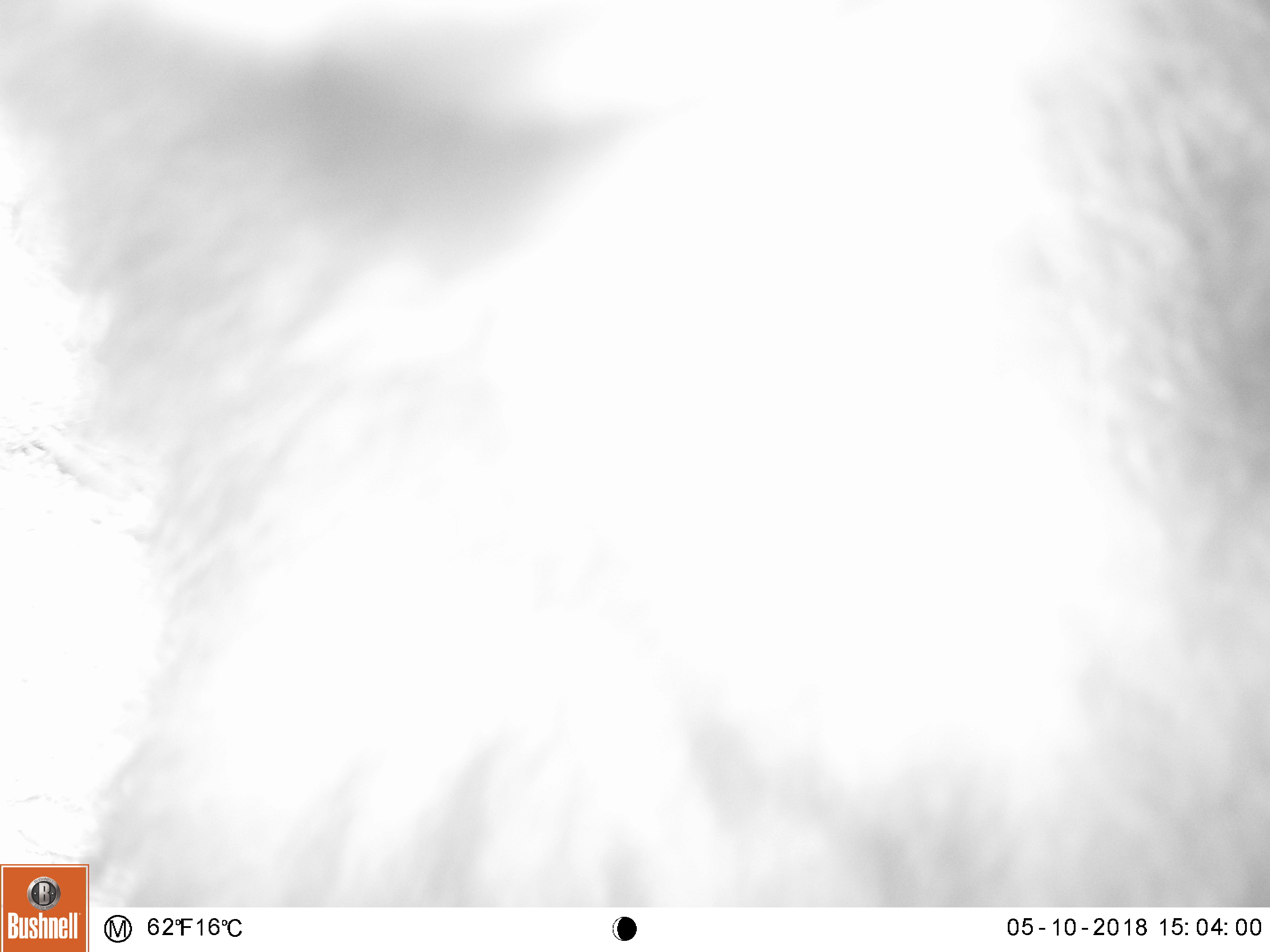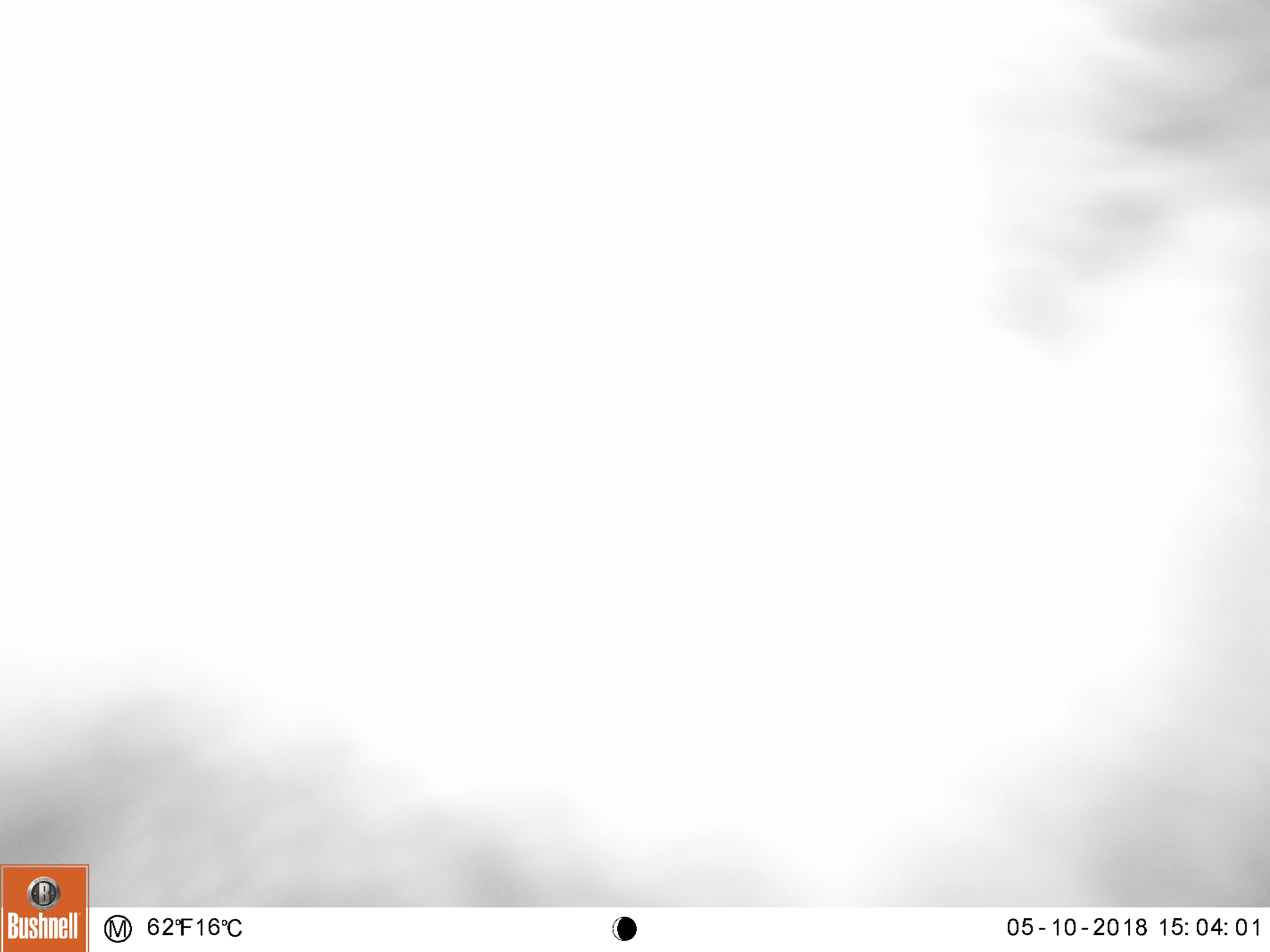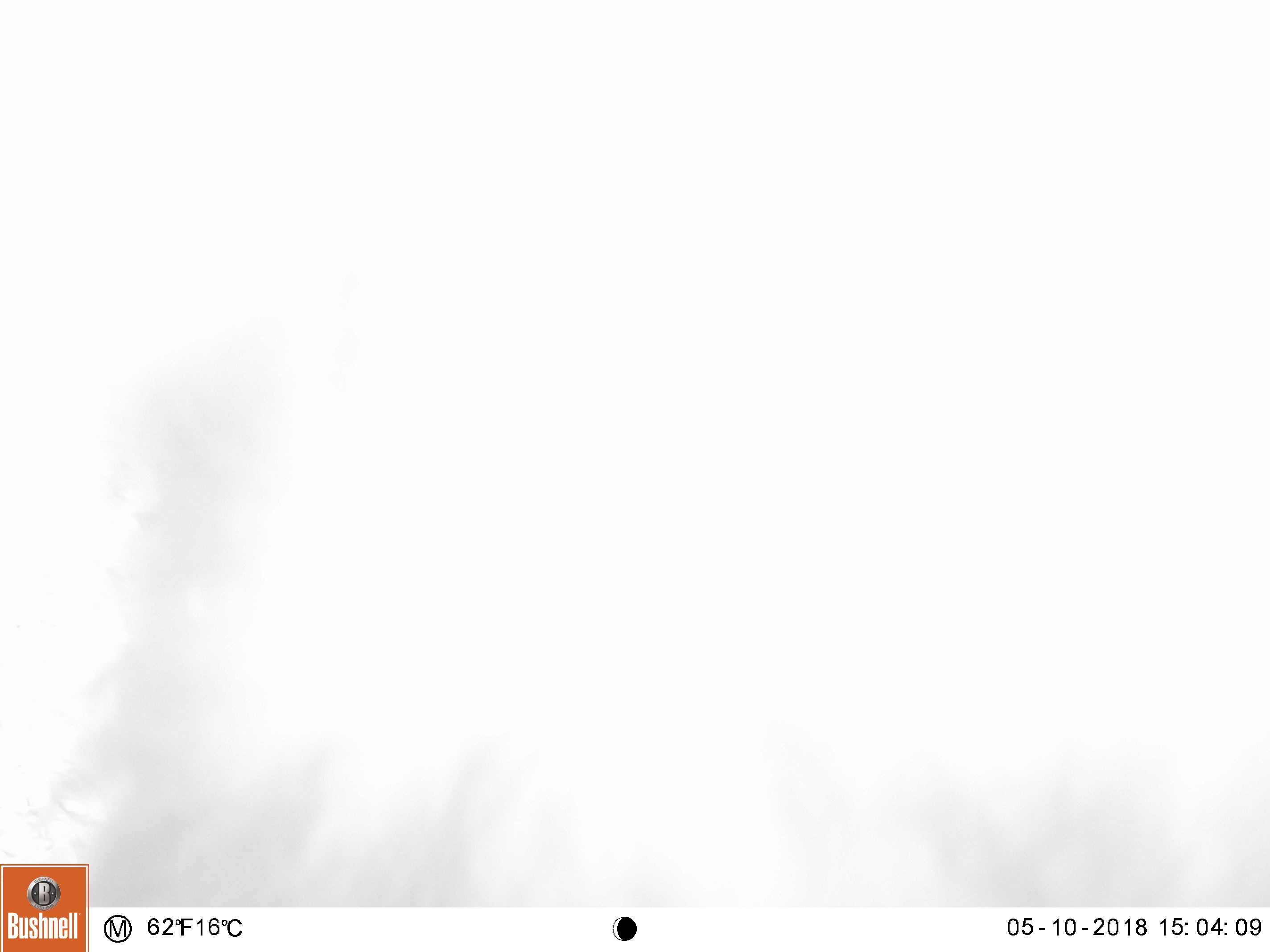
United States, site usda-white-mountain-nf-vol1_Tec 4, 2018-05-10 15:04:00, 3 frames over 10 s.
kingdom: Animalia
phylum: Chordata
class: Mammalia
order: Carnivora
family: Ursidae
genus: Ursus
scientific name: Ursus americanus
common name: black bear